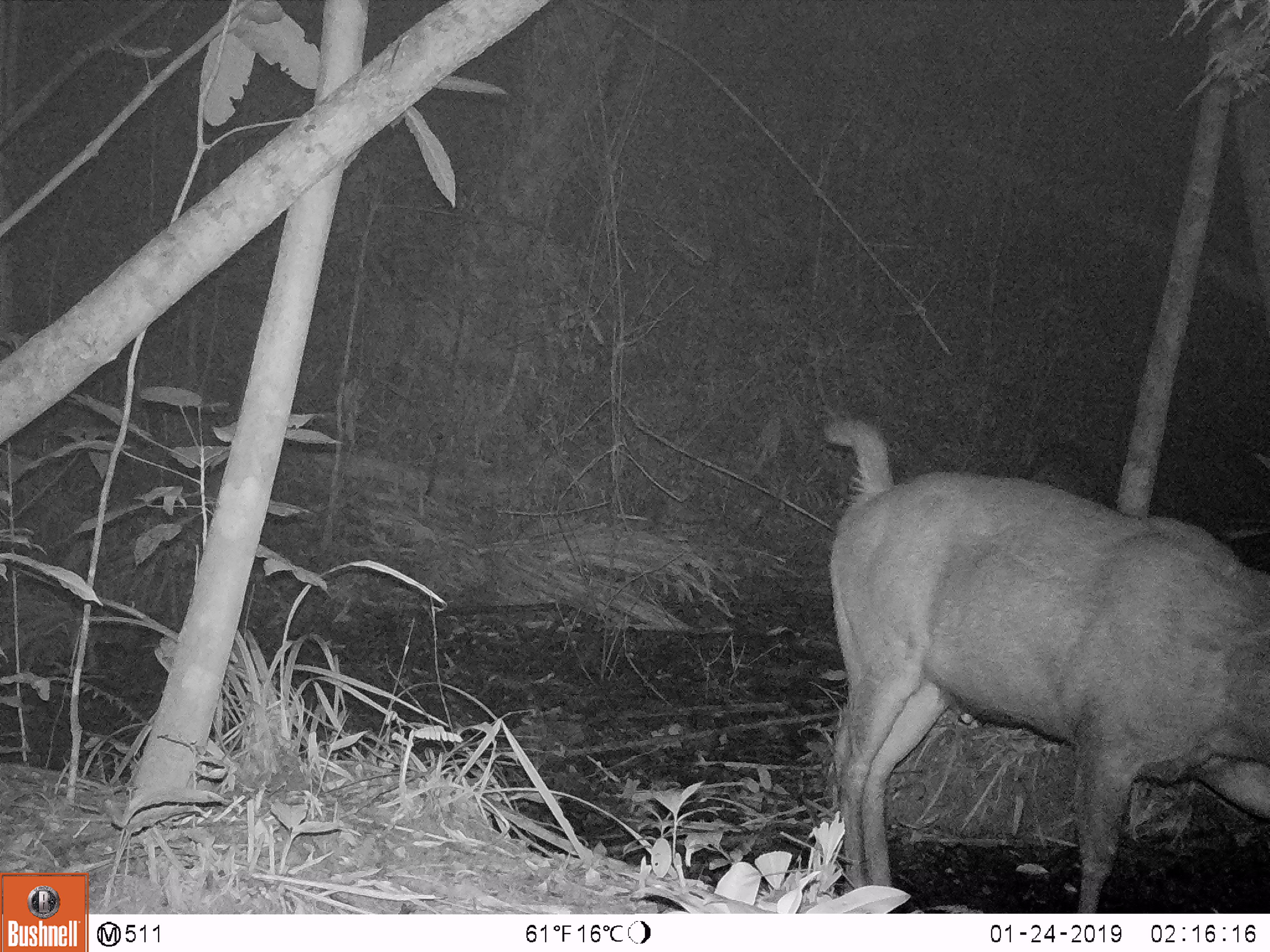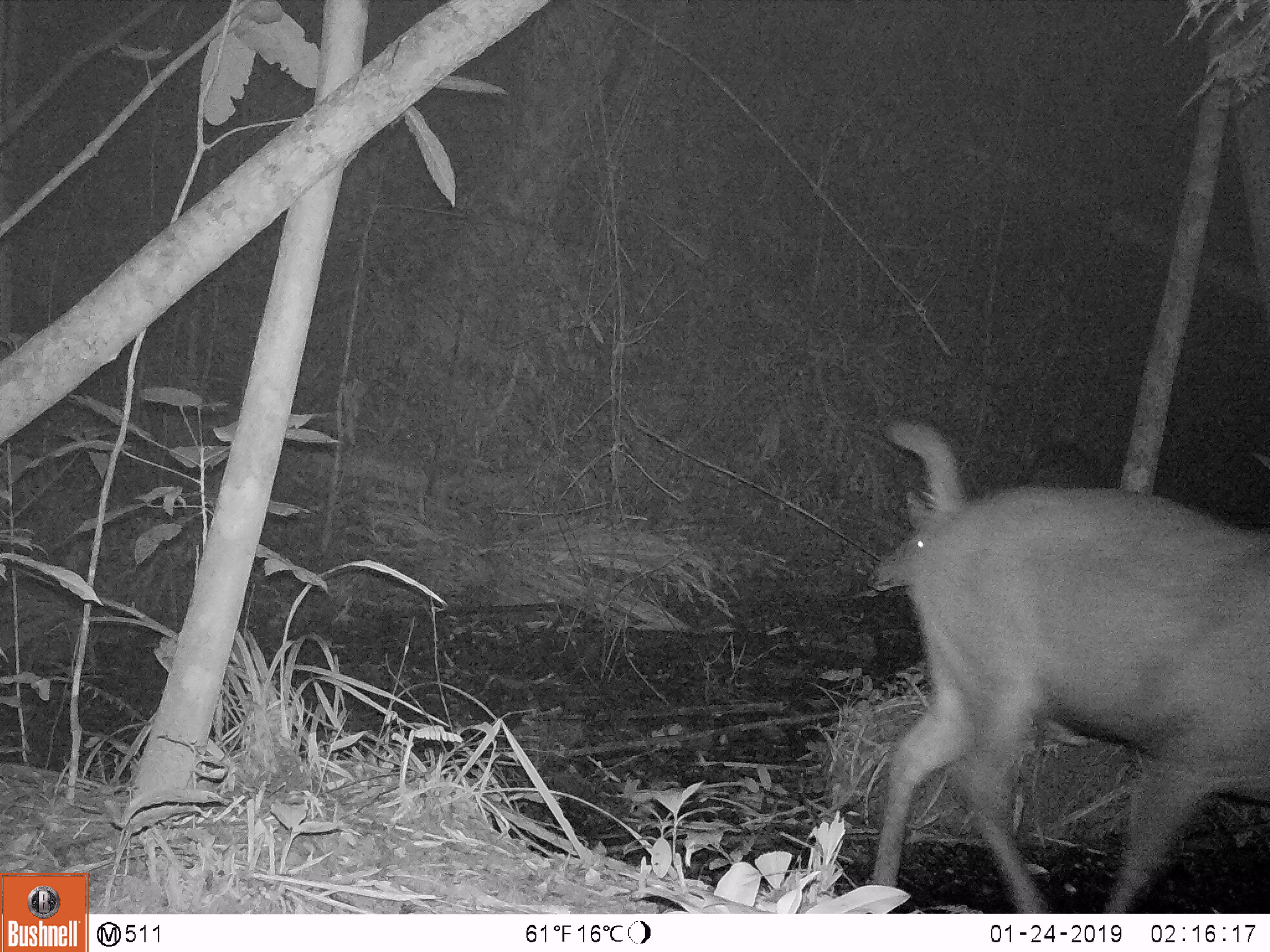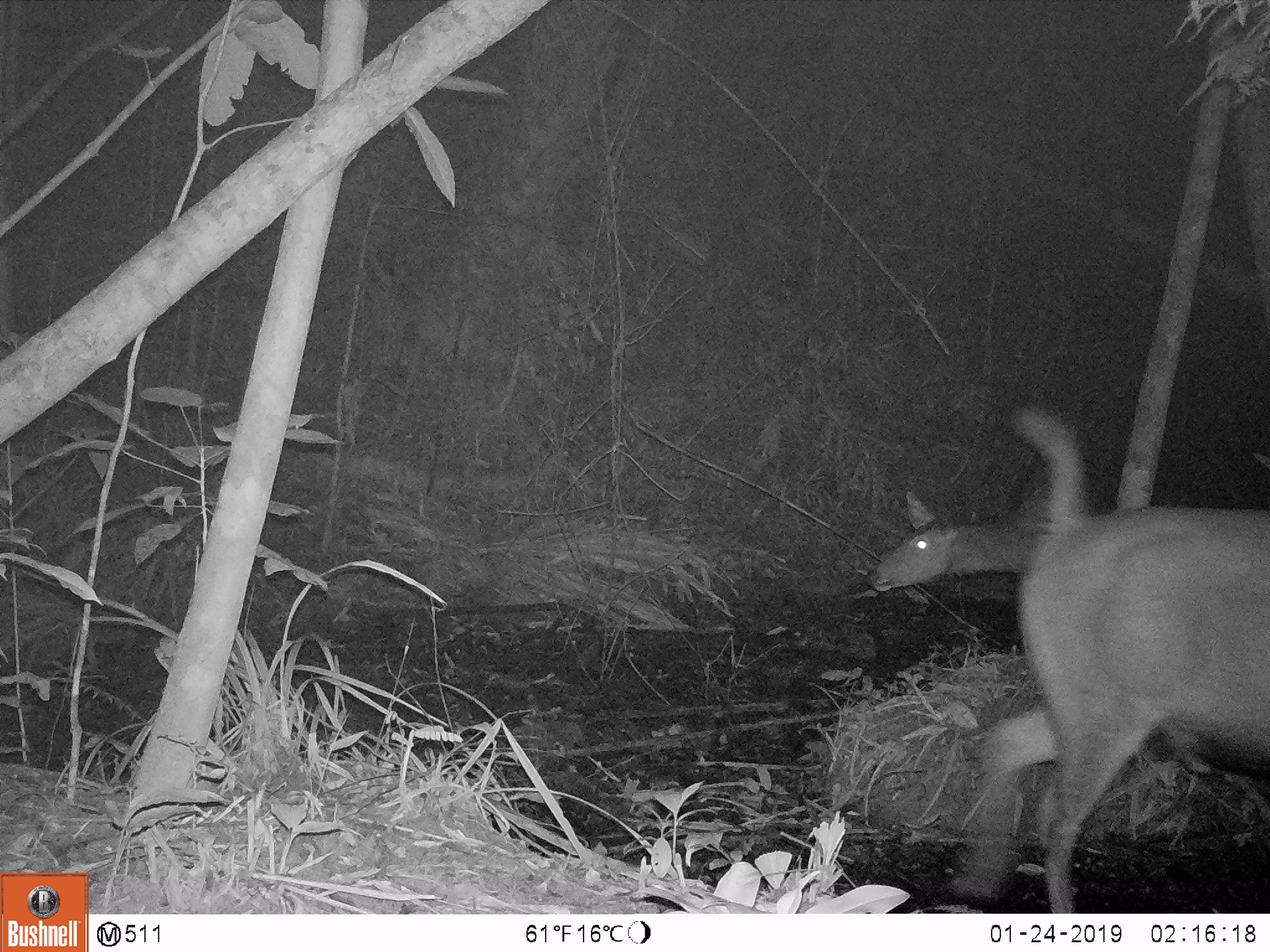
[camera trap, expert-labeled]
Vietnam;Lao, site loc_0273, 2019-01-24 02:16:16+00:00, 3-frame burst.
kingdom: Animalia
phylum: Chordata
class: Mammalia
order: Artiodactyla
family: Cervidae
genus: Rusa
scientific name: Rusa unicolor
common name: sambar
Sambar (Rusa unicolor). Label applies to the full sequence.